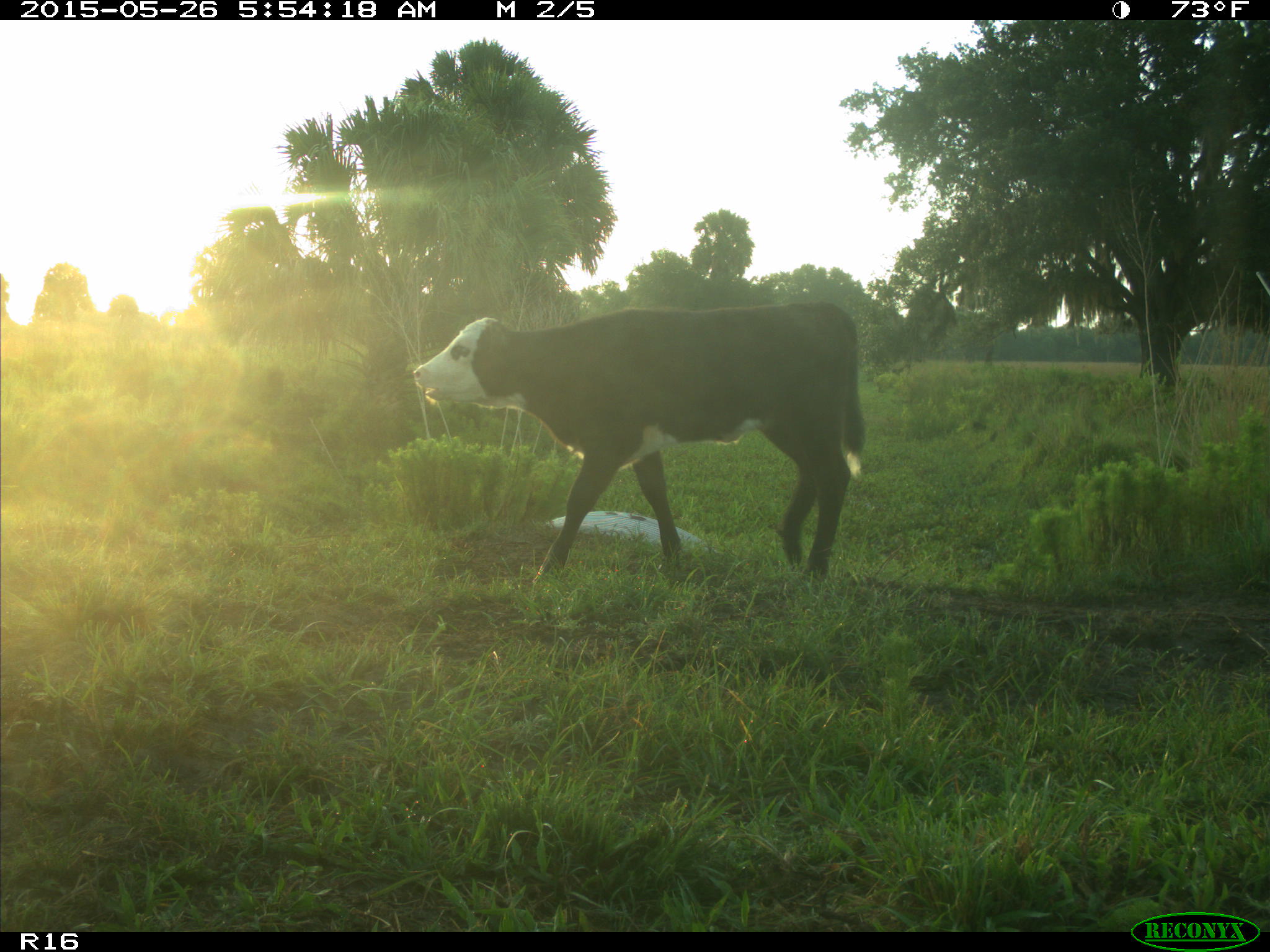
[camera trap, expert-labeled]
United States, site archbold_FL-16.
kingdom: Animalia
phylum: Chordata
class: Mammalia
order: Artiodactyla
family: Bovidae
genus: Bos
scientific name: Bos taurus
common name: domestic cow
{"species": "Bos taurus (domestic cow)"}